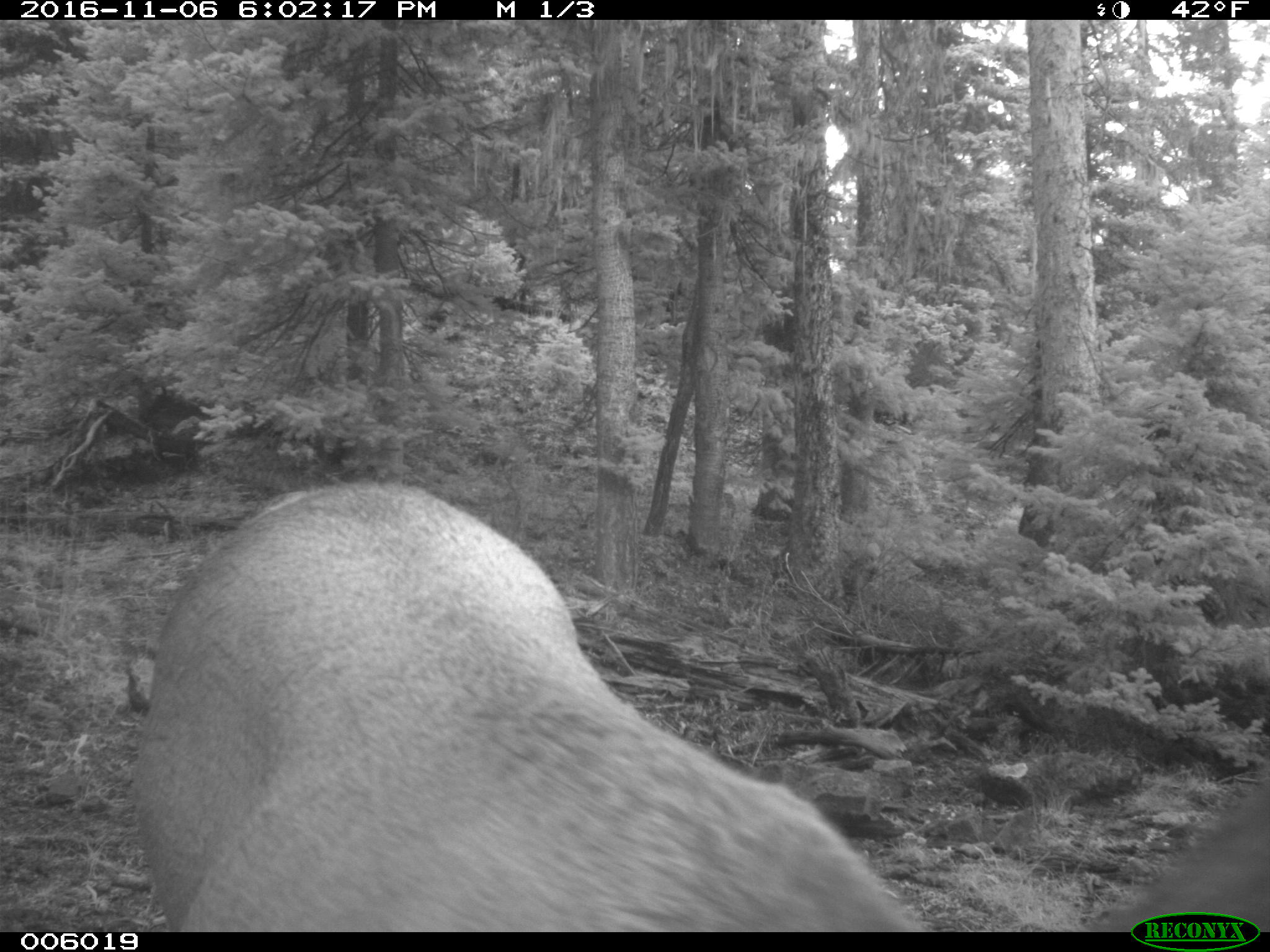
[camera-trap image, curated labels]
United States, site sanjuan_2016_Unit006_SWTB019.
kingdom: Animalia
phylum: Chordata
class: Mammalia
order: Artiodactyla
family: Cervidae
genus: Cervus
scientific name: Cervus elaphus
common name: red deer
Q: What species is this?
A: Cervus elaphus (red deer).